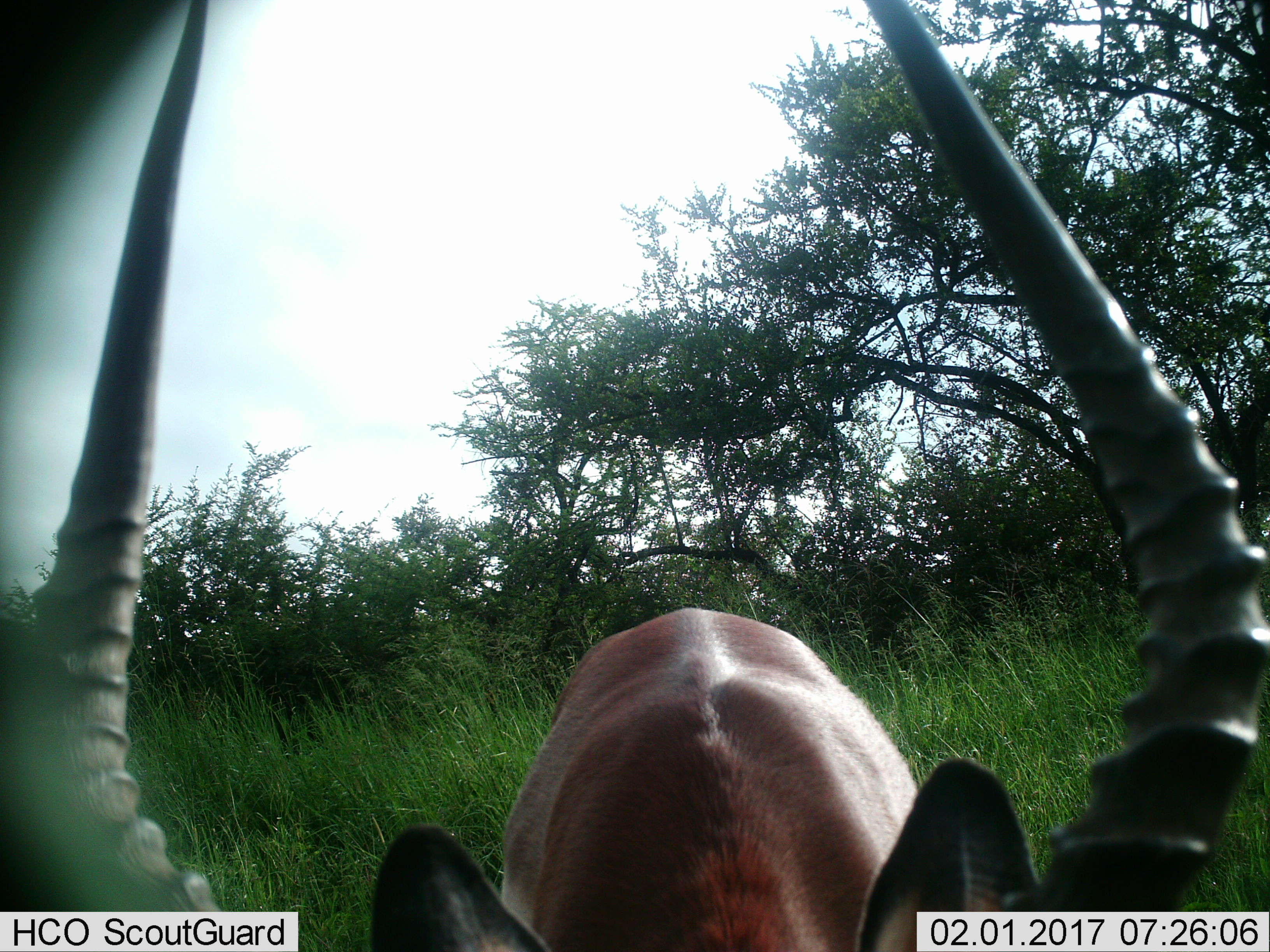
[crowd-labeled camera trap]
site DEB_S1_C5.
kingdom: Animalia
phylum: Chordata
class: Mammalia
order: Artiodactyla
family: Bovidae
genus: Aepyceros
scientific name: Aepyceros melampus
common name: impala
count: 1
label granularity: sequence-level